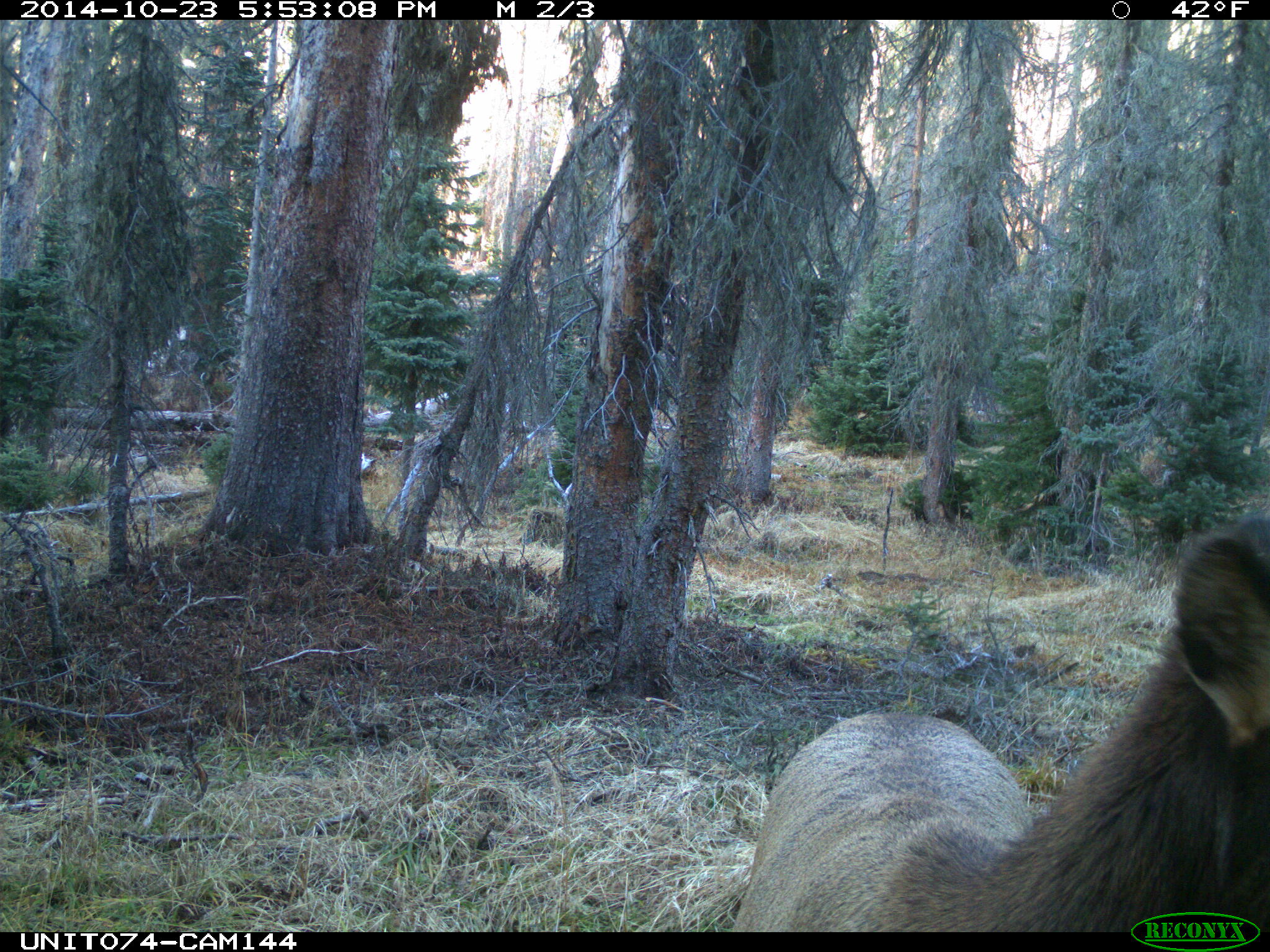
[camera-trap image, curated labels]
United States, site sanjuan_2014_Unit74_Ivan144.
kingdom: Animalia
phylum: Chordata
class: Mammalia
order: Artiodactyla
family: Cervidae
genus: Cervus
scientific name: Cervus elaphus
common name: red deer